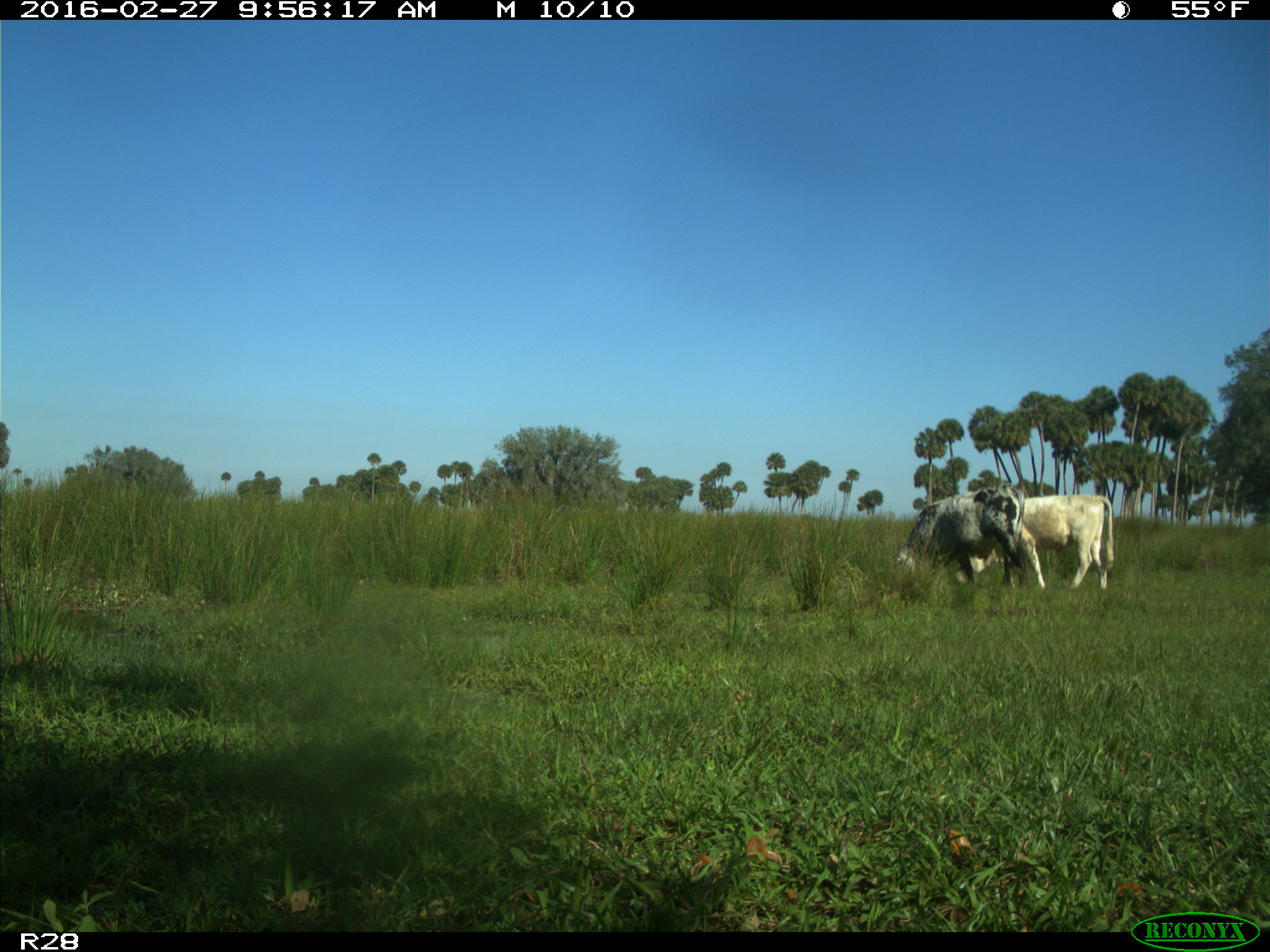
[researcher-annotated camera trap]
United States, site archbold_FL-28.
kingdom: Animalia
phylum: Chordata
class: Mammalia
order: Artiodactyla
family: Bovidae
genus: Bos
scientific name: Bos taurus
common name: domestic cow